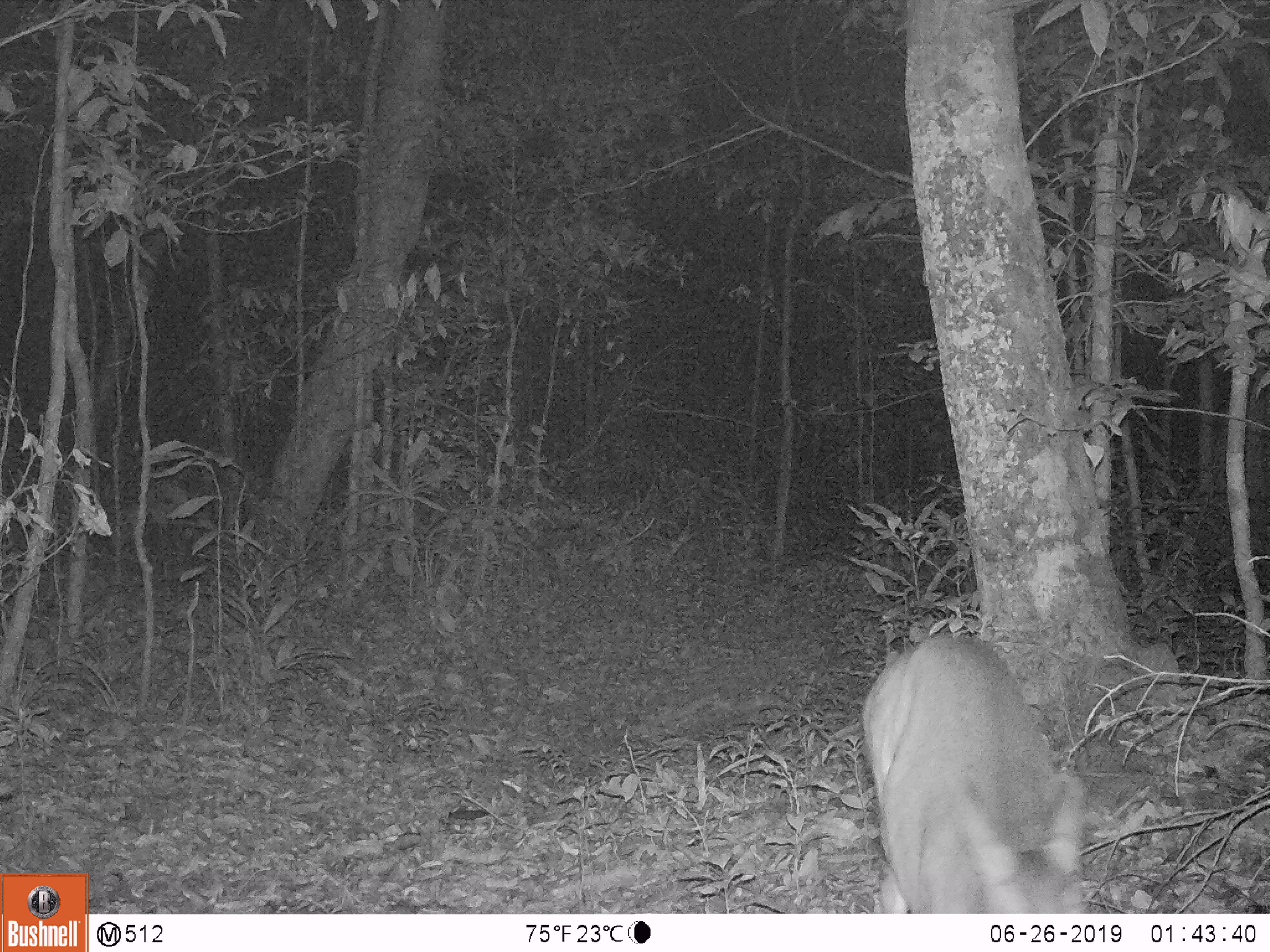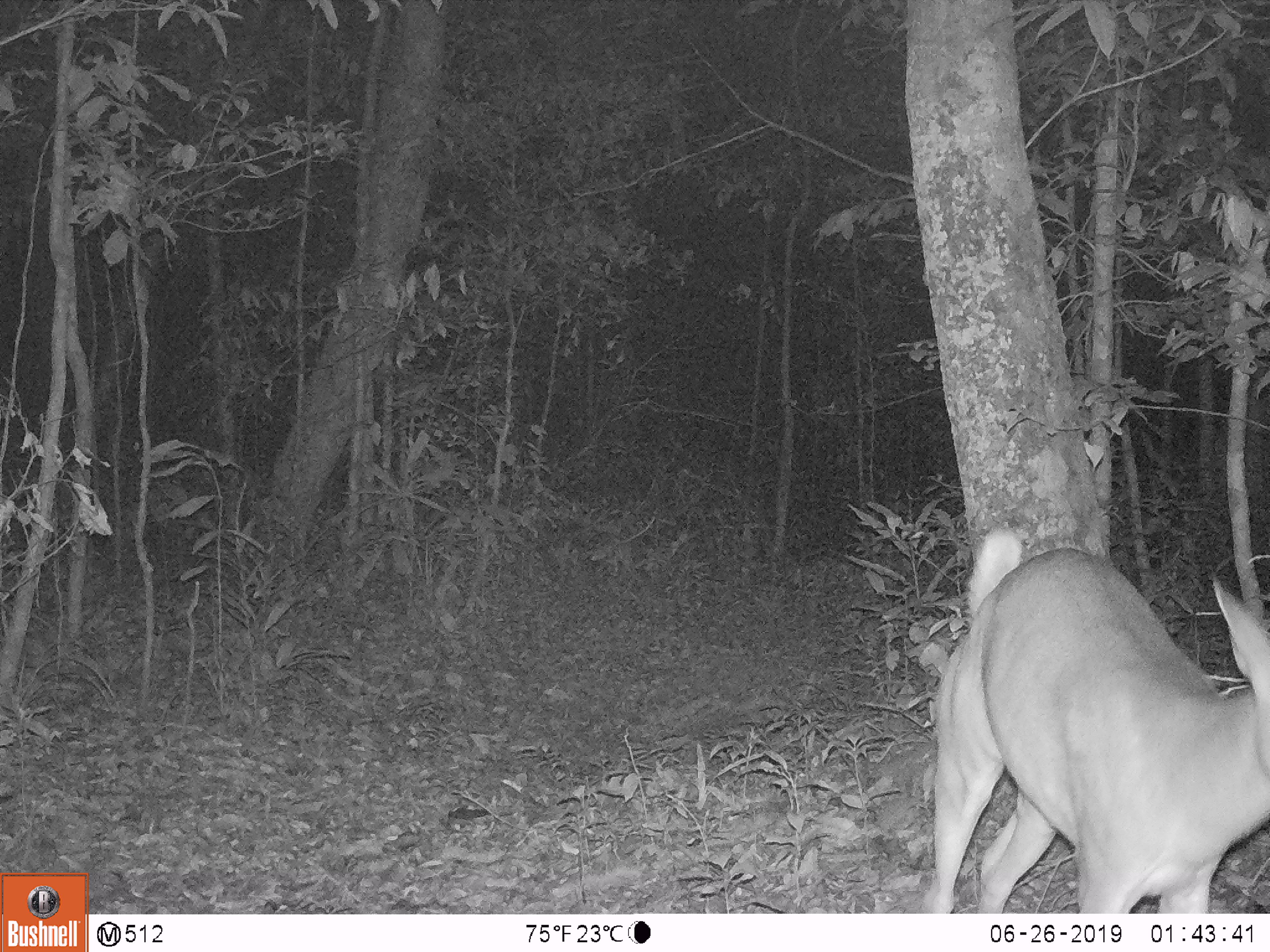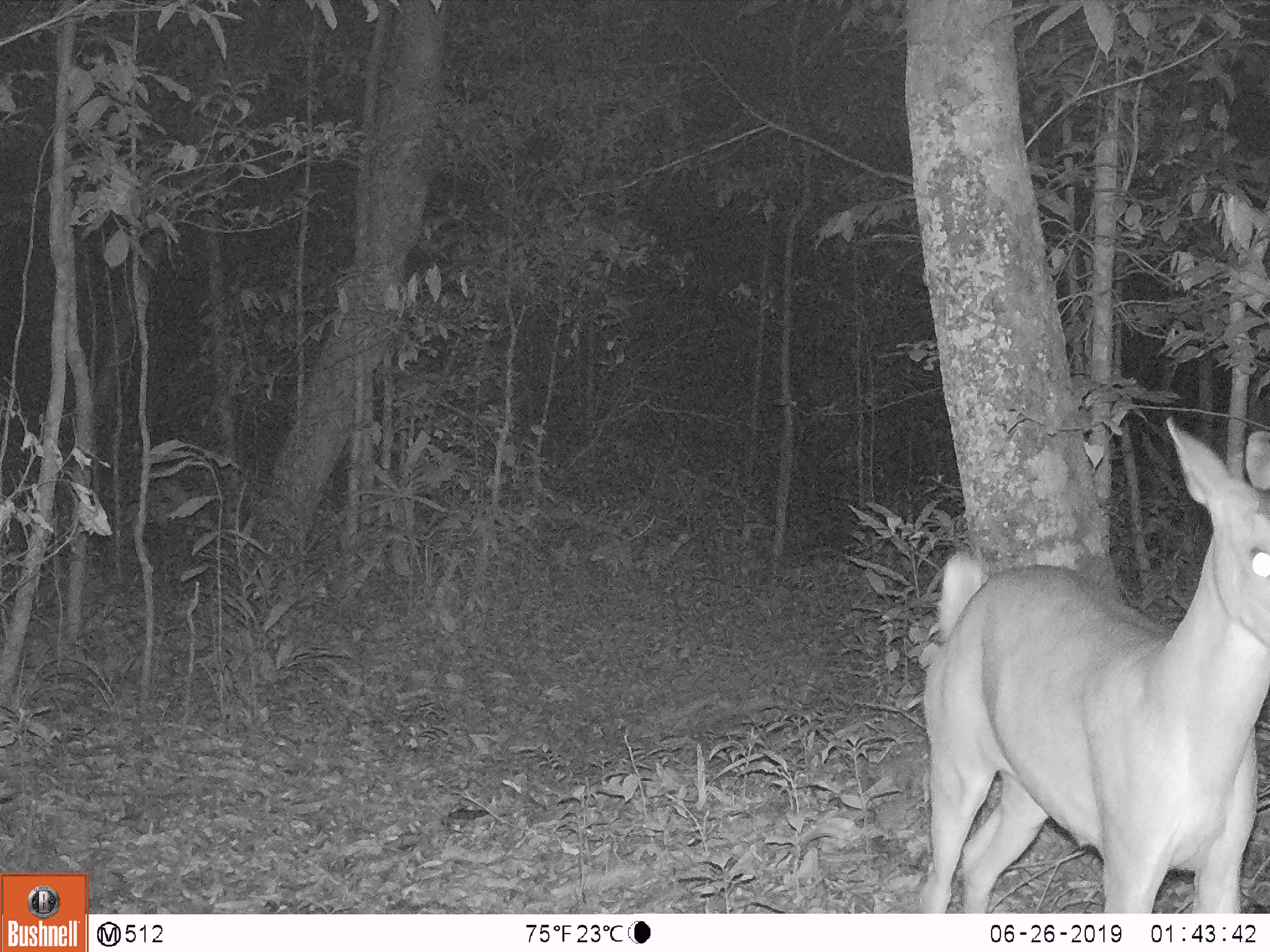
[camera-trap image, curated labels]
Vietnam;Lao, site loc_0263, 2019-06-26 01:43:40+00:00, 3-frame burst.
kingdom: Animalia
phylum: Chordata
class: Mammalia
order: Artiodactyla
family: Cervidae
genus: Muntiacus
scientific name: Muntiacus vuquangensis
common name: large-antlered muntjac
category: large antlered muntjac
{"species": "large antlered muntjac (large-antlered muntjac) (Muntiacus vuquangensis)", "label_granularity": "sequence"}